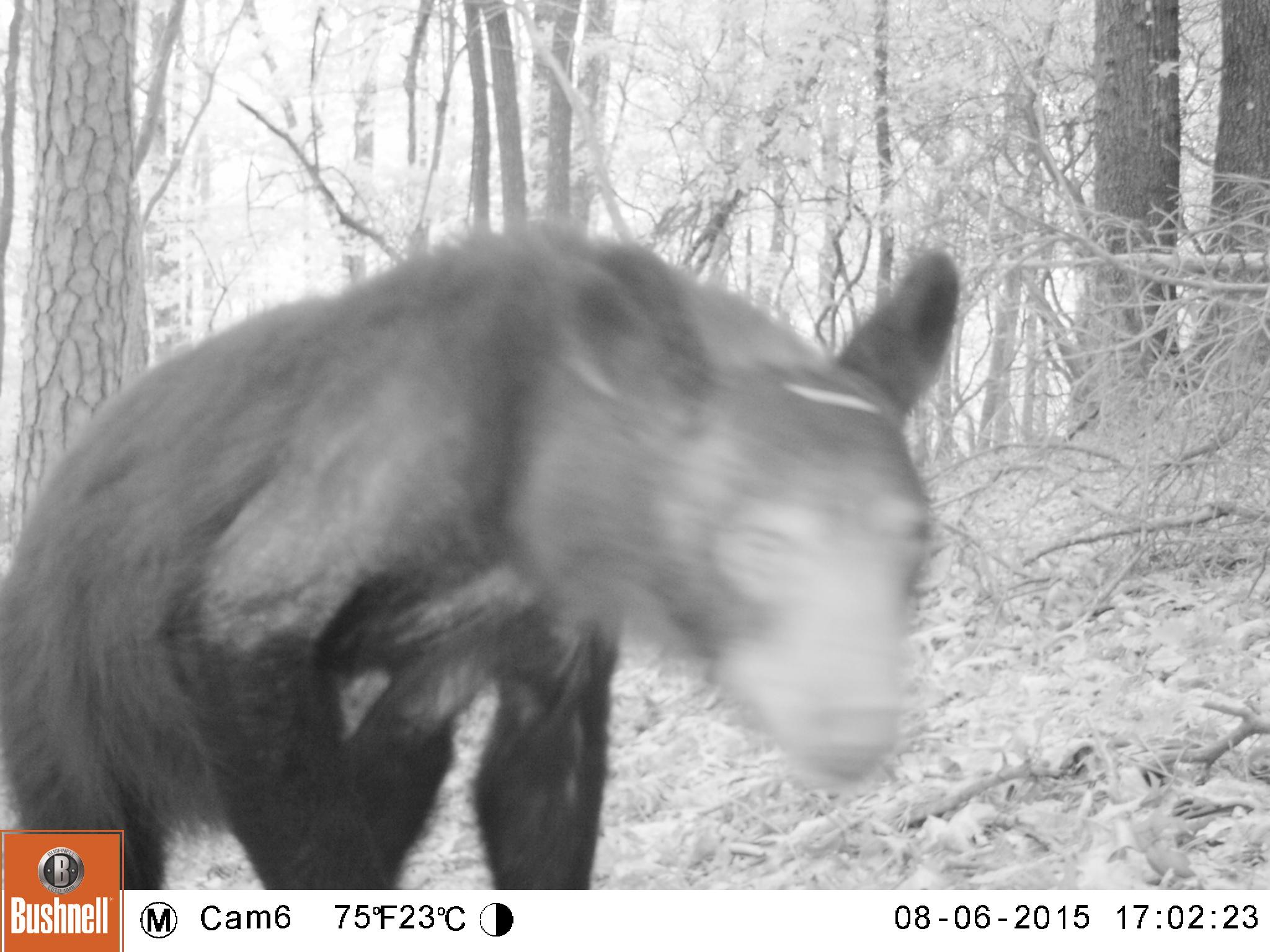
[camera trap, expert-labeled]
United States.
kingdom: Animalia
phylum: Chordata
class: Mammalia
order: Carnivora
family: Ursidae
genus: Ursus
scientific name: Ursus americanus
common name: american black bear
American Black Bear (Ursus americanus).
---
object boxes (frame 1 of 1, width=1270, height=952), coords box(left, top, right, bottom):
American Black Bear: box(18, 195, 976, 881)